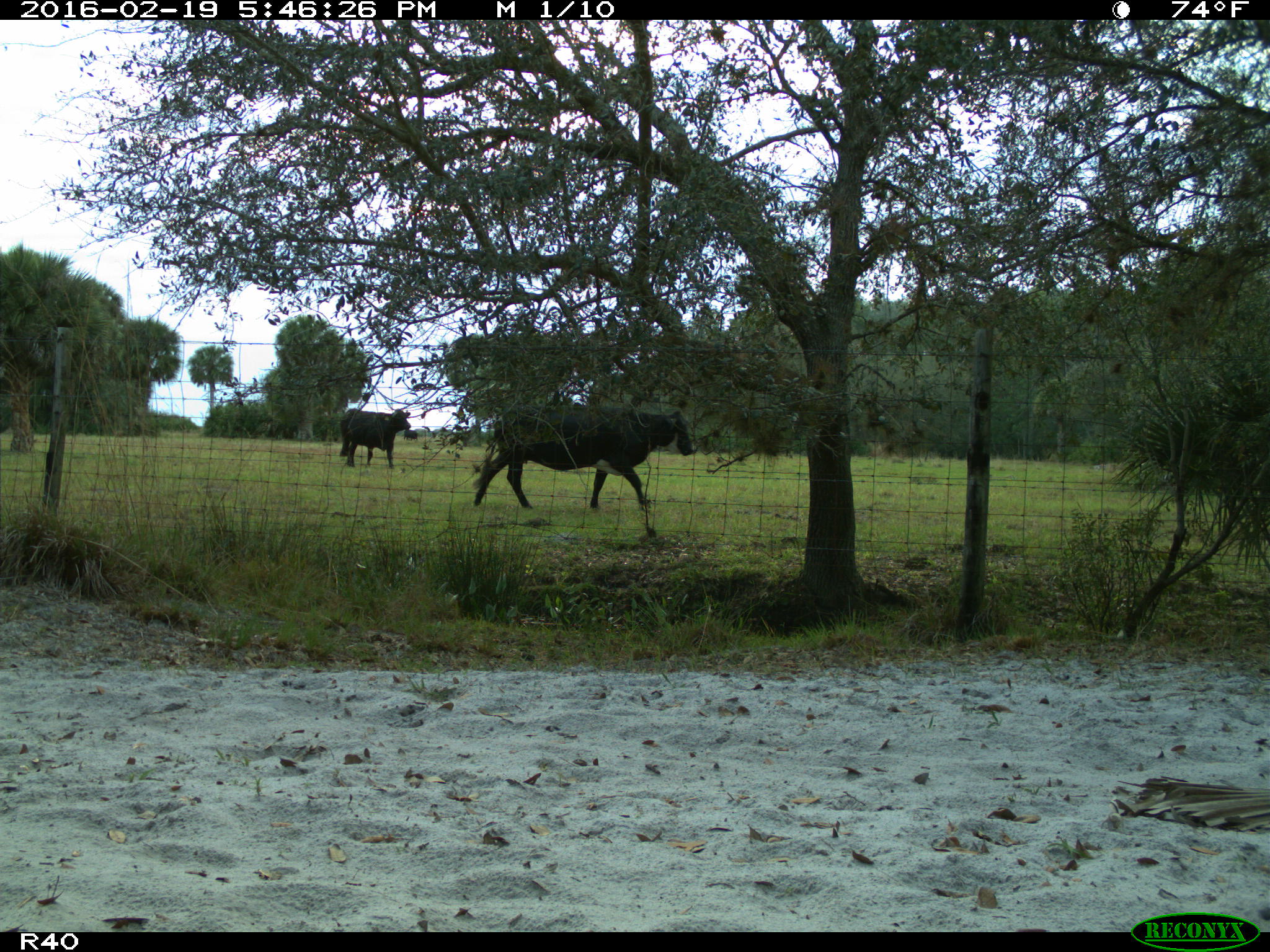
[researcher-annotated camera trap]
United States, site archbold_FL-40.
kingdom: Animalia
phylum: Chordata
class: Mammalia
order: Artiodactyla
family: Bovidae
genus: Bos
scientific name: Bos taurus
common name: domestic cow